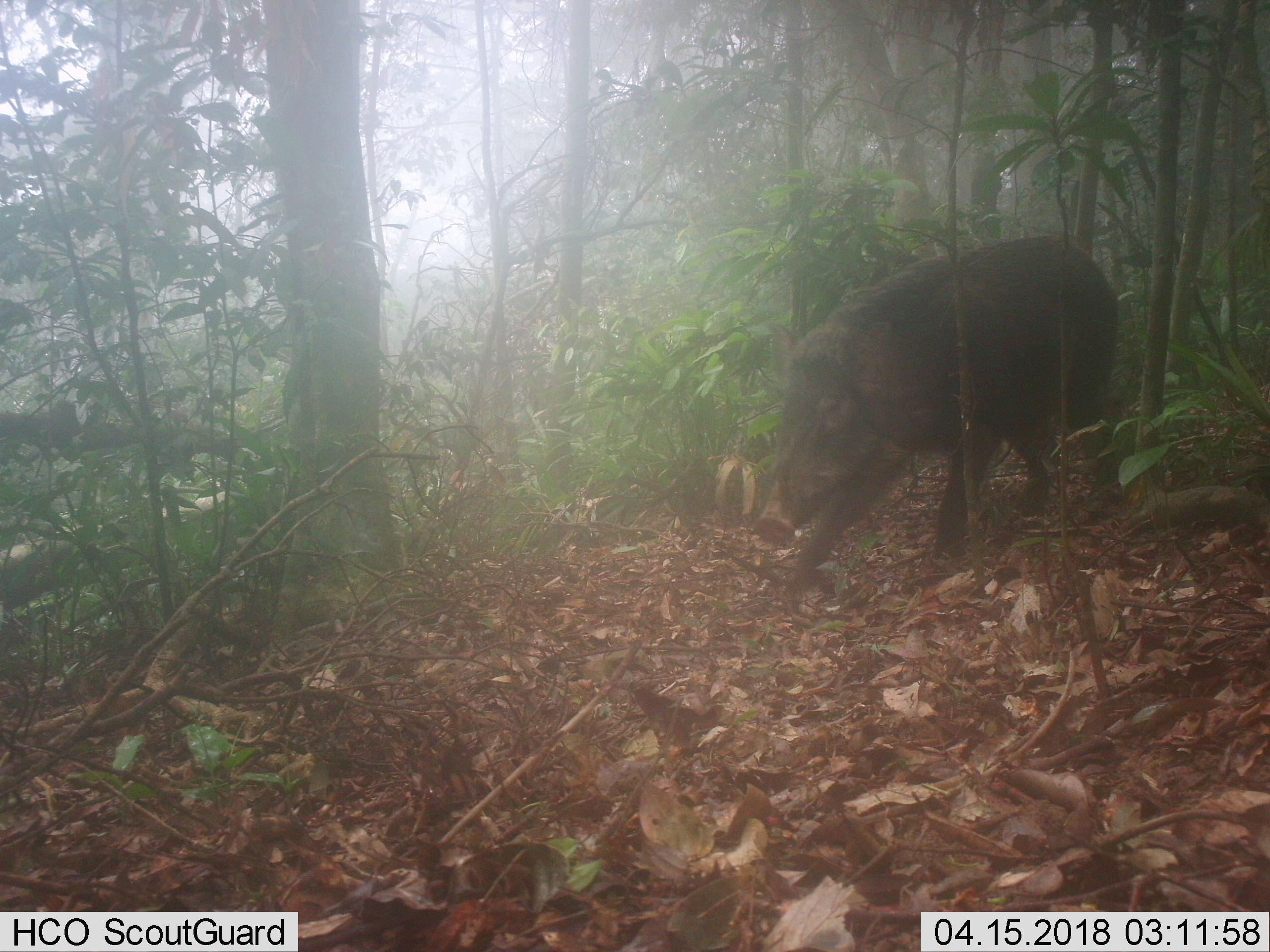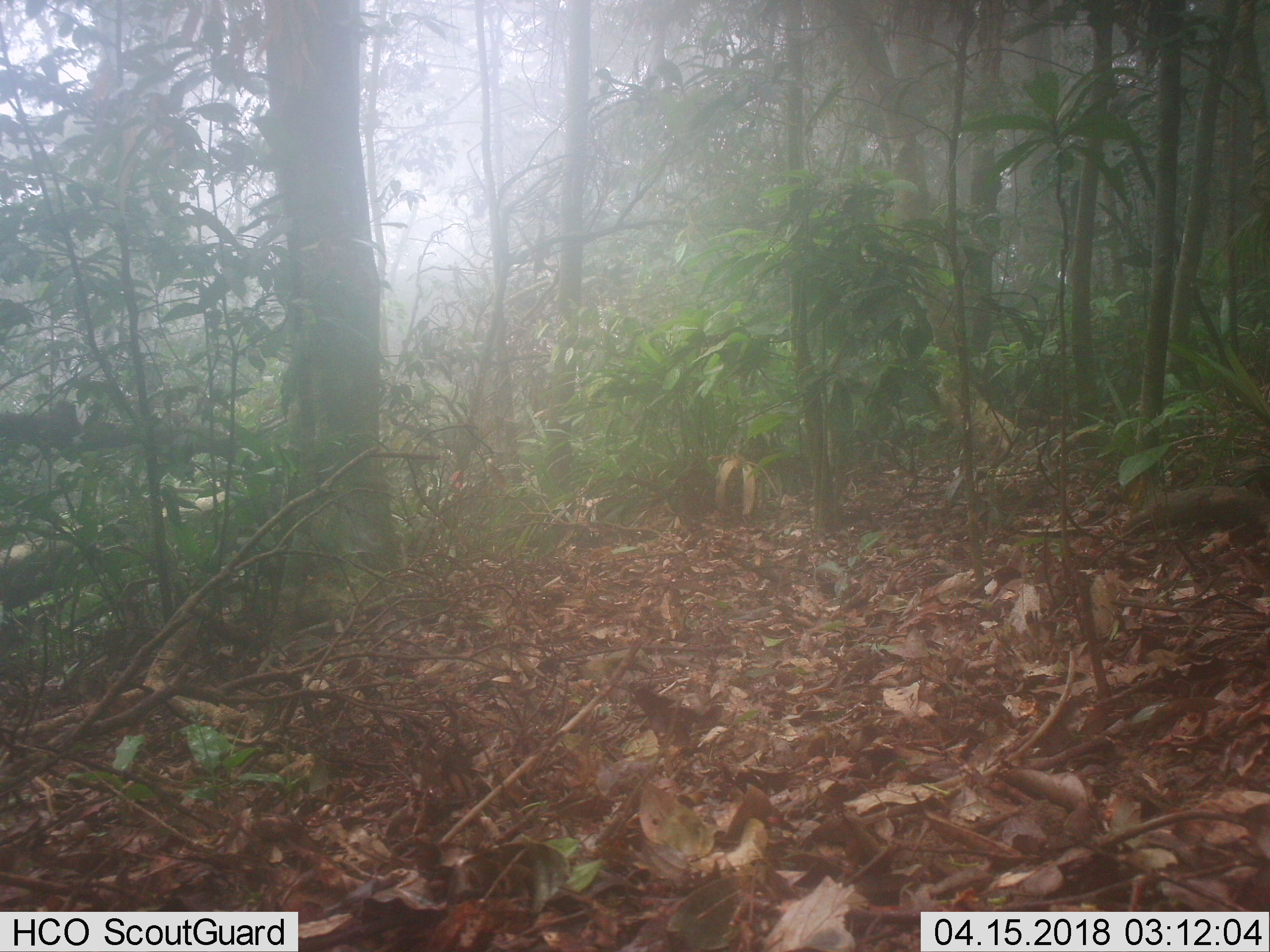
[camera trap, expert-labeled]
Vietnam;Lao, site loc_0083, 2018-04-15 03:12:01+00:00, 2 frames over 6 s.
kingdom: Animalia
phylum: Chordata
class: Mammalia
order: Artiodactyla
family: Suidae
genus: Sus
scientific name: Sus scrofa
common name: eurasian wild pig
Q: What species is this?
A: Eurasian wild pig (Sus scrofa).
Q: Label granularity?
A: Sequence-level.